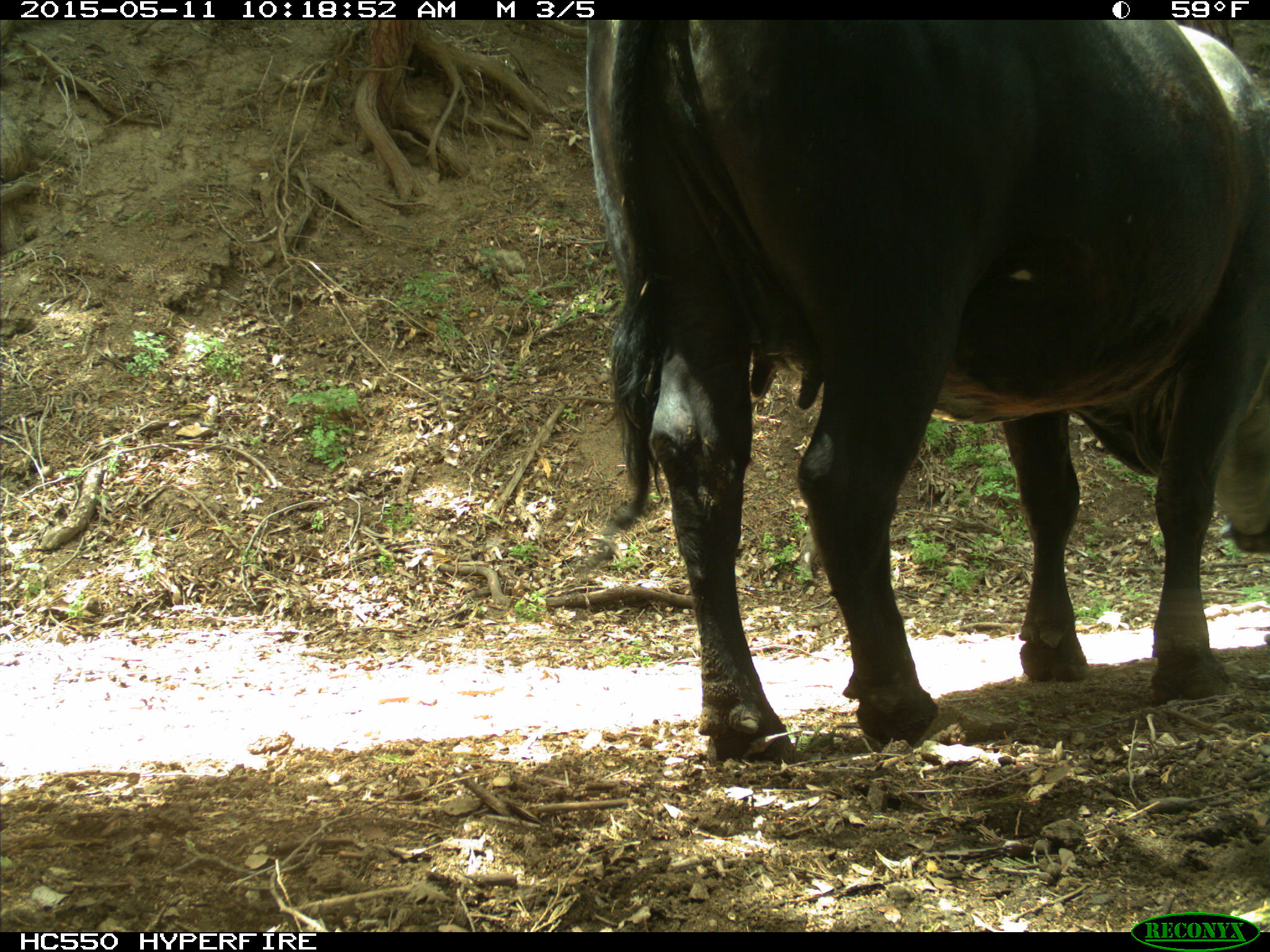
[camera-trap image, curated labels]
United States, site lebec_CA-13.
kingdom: Animalia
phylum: Chordata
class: Mammalia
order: Artiodactyla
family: Bovidae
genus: Bos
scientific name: Bos taurus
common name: domestic cow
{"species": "Bos taurus (domestic cow)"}